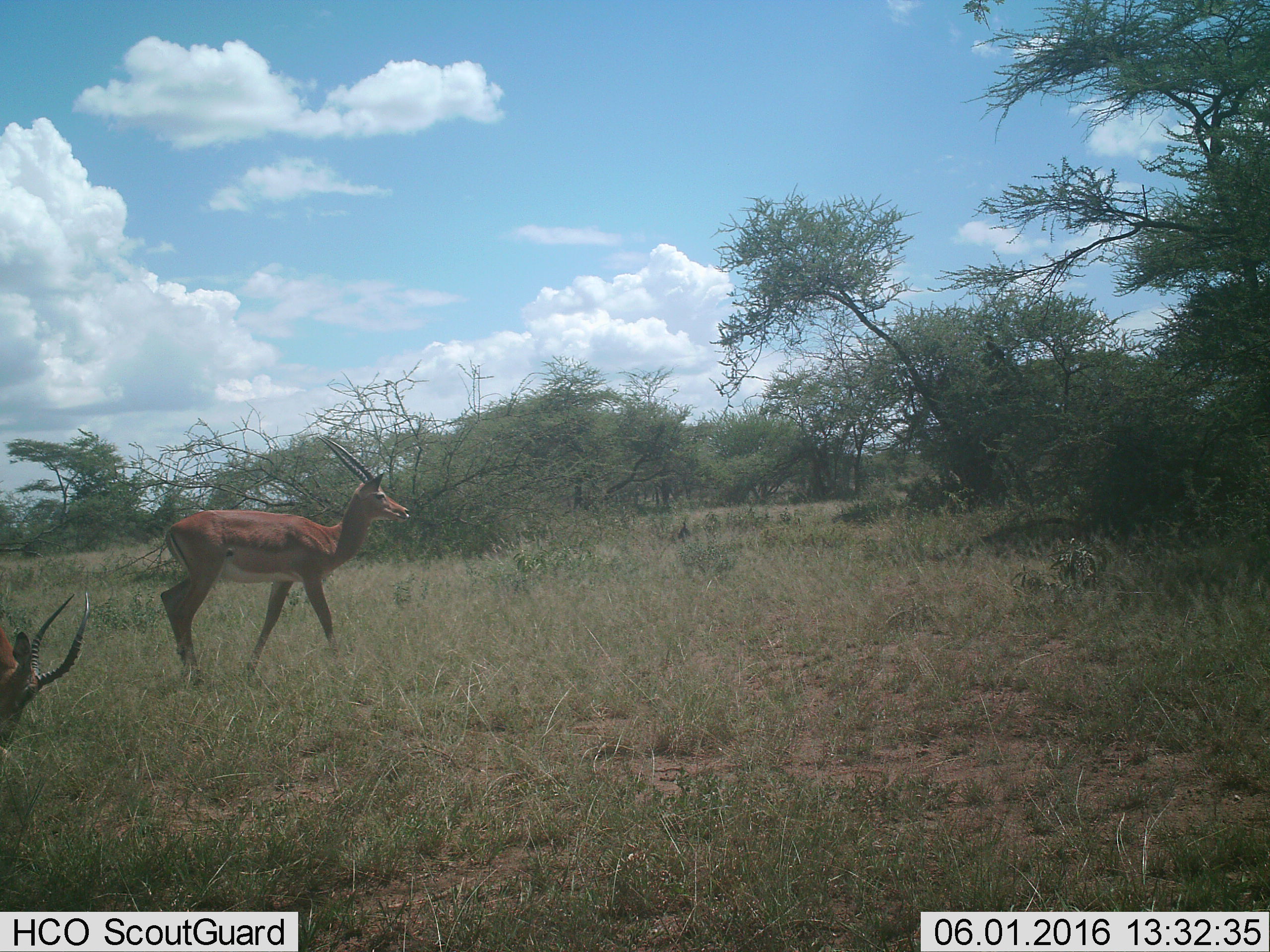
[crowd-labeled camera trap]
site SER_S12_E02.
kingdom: Animalia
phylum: Chordata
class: Mammalia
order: Artiodactyla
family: Bovidae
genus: Nanger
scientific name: Nanger granti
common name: grant's gazelle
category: gazellegrants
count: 2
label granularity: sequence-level